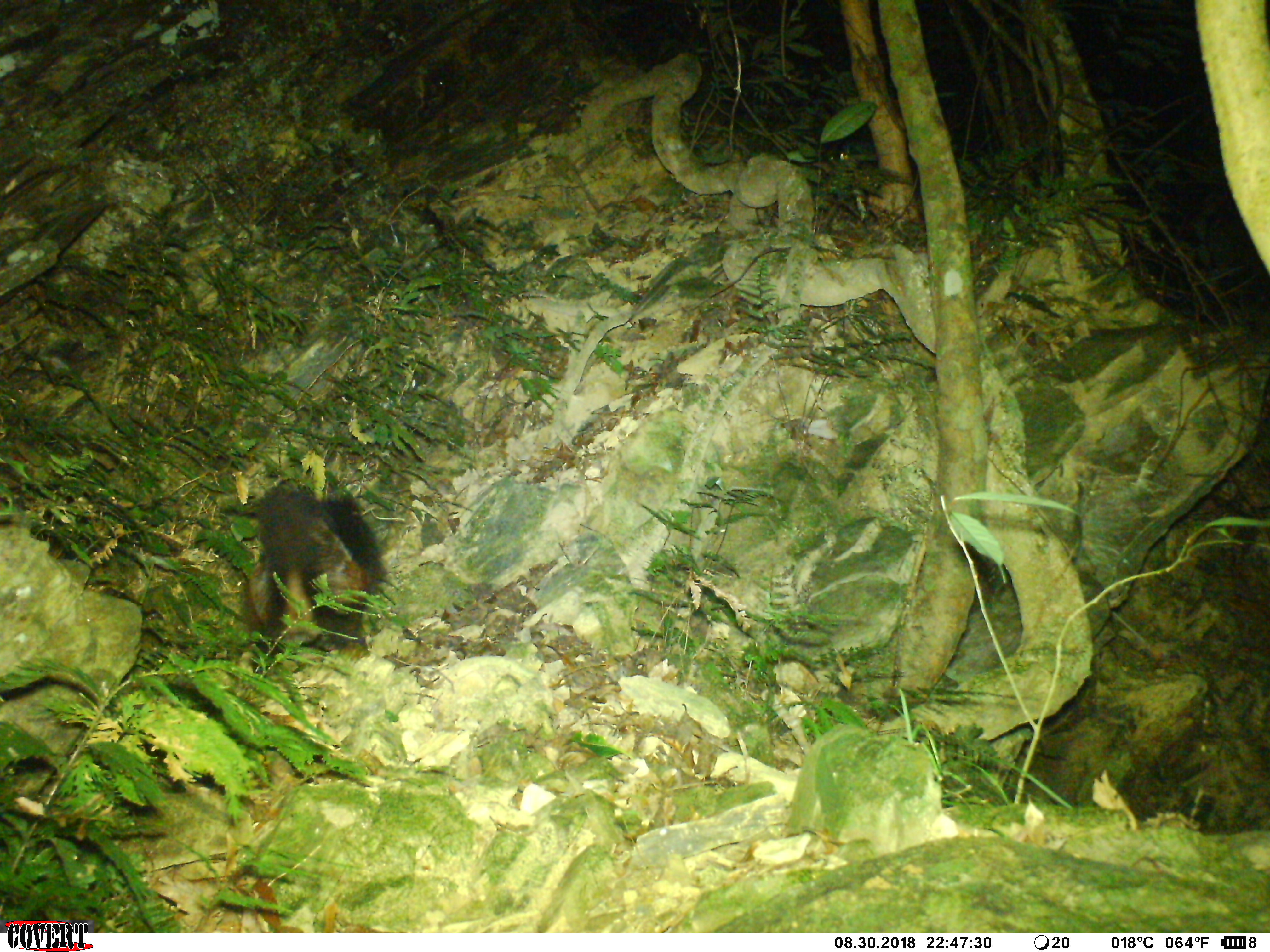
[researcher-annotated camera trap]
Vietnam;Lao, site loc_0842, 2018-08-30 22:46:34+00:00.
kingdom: Animalia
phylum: Chordata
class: Mammalia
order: Rodentia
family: Sciuridae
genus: Petaurista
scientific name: Petaurista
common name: giant flying squirrel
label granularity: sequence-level